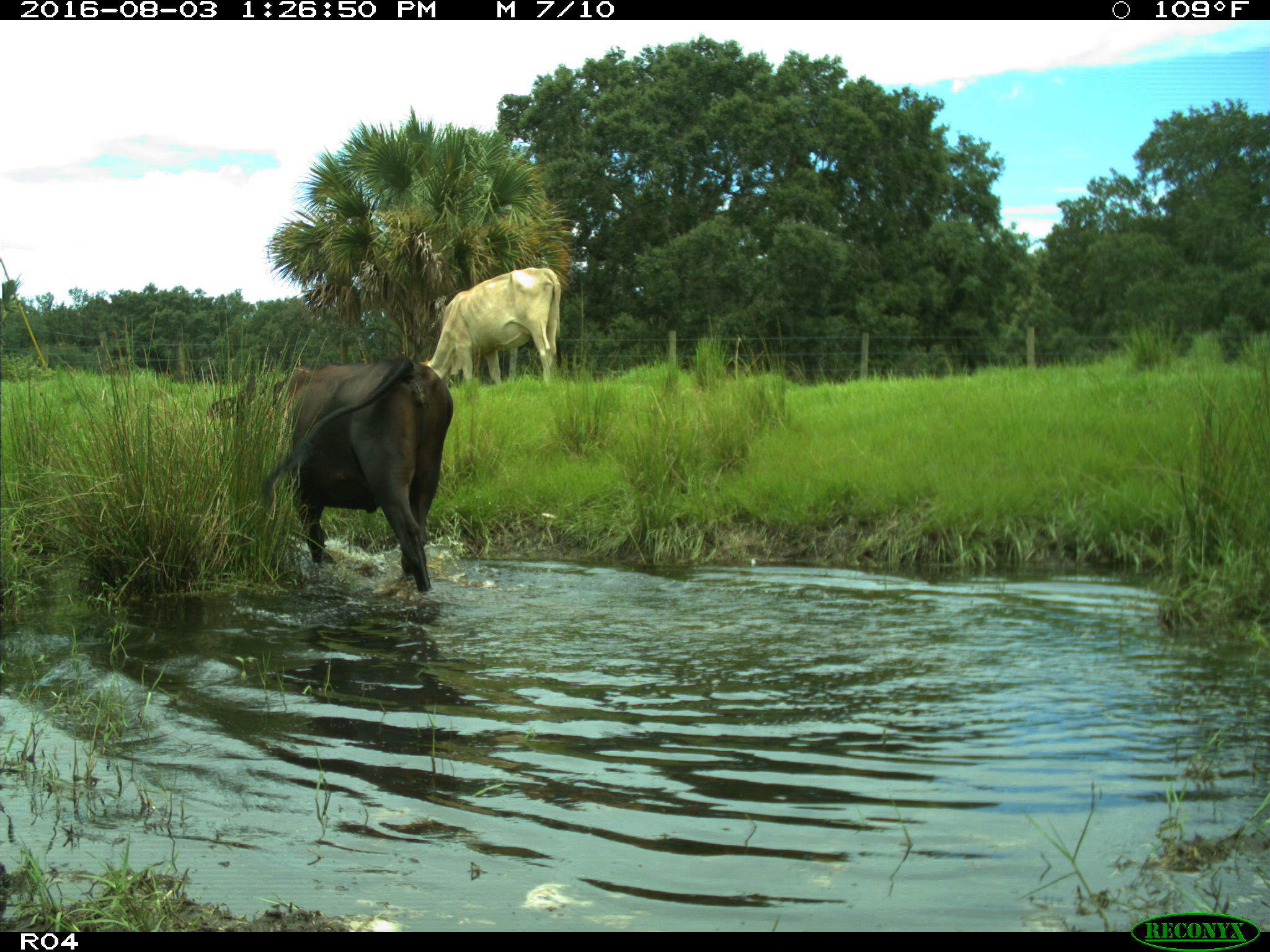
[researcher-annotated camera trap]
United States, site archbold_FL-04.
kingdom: Animalia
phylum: Chordata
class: Mammalia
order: Artiodactyla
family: Bovidae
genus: Bos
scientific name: Bos taurus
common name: domestic cow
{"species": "Bos taurus (domestic cow)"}